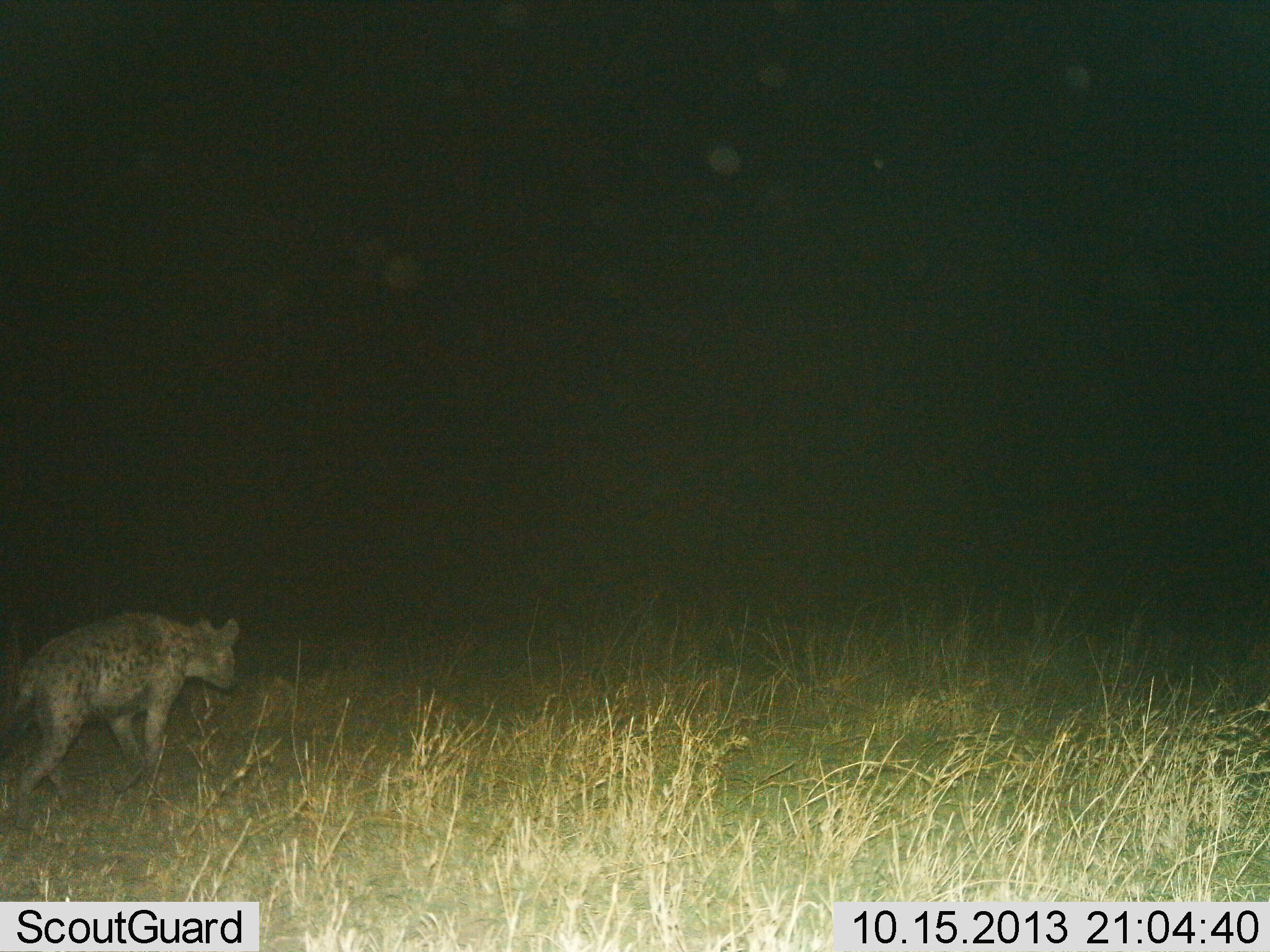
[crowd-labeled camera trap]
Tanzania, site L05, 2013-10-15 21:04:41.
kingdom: Animalia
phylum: Chordata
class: Mammalia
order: Carnivora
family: Hyaenidae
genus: Crocuta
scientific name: Crocuta crocuta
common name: spotted hyena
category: hyenaspotted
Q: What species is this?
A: Hyenaspotted (spotted hyena) (Crocuta crocuta).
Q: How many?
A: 1.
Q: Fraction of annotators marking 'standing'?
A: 10%.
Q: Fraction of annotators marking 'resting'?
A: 0%.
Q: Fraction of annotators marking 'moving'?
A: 90%.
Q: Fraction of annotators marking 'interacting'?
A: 0%.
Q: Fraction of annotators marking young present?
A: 0%.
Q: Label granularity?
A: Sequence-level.